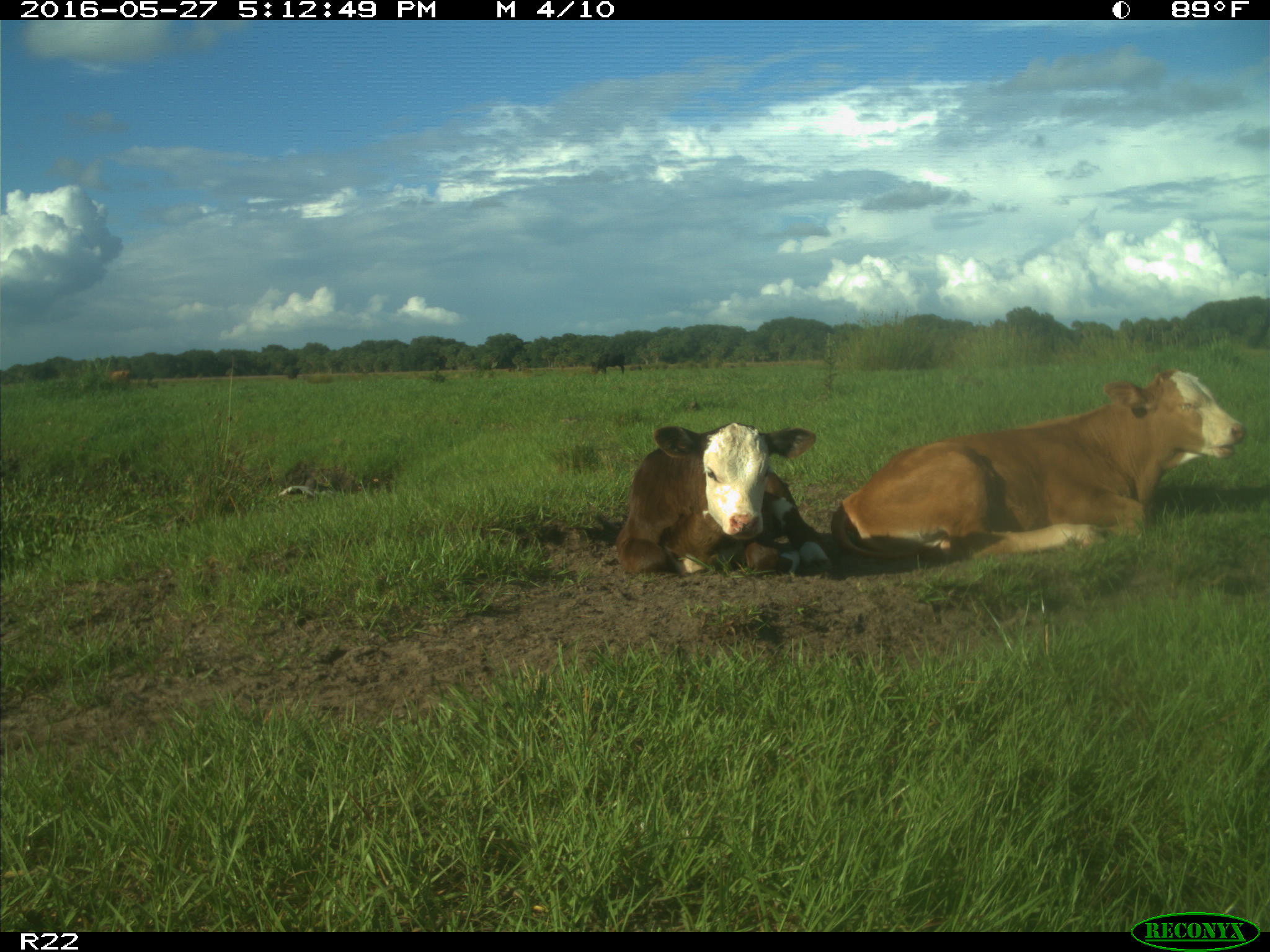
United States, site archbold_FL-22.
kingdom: Animalia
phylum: Chordata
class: Mammalia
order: Artiodactyla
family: Bovidae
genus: Bos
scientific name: Bos taurus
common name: domestic cow